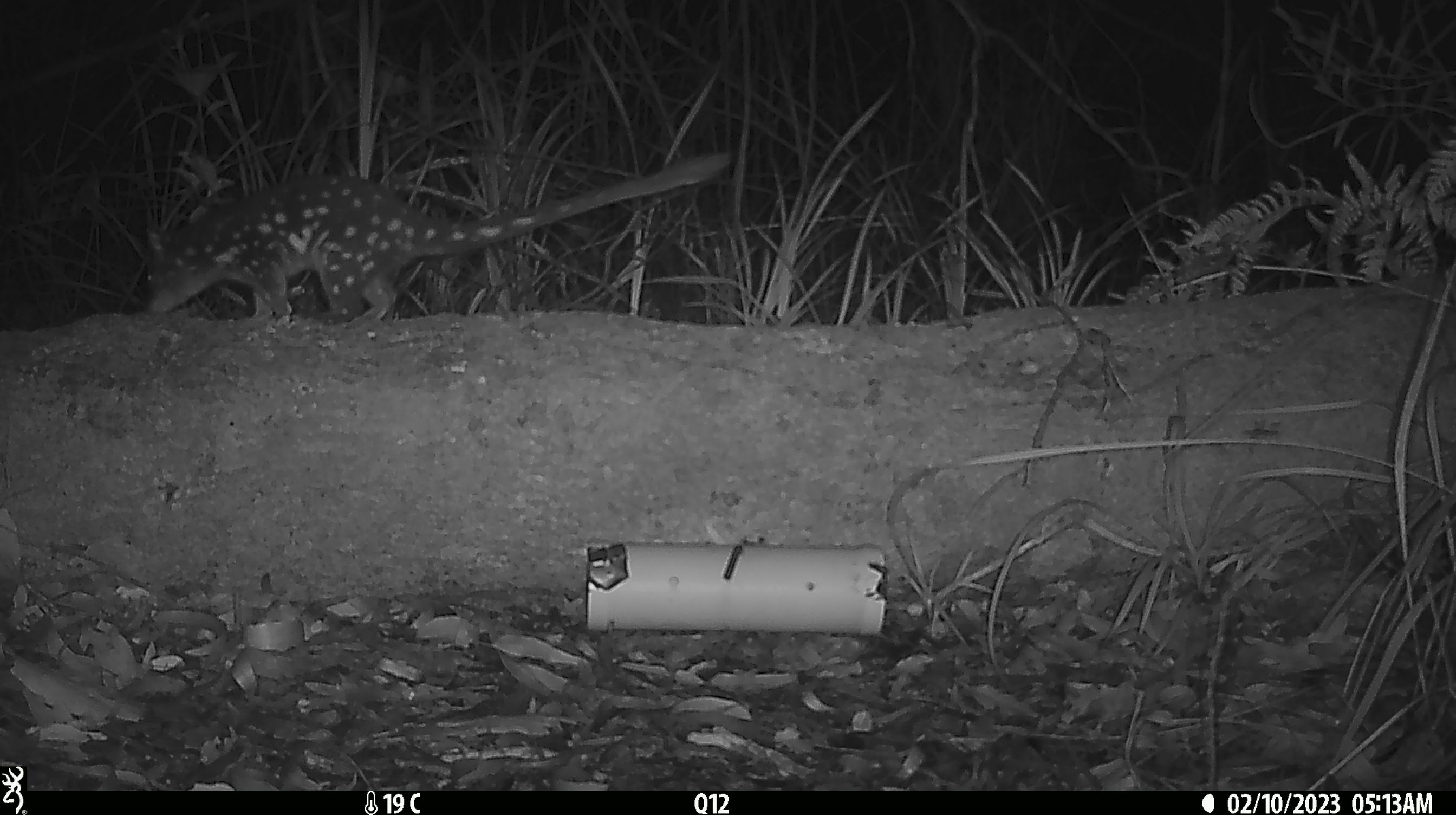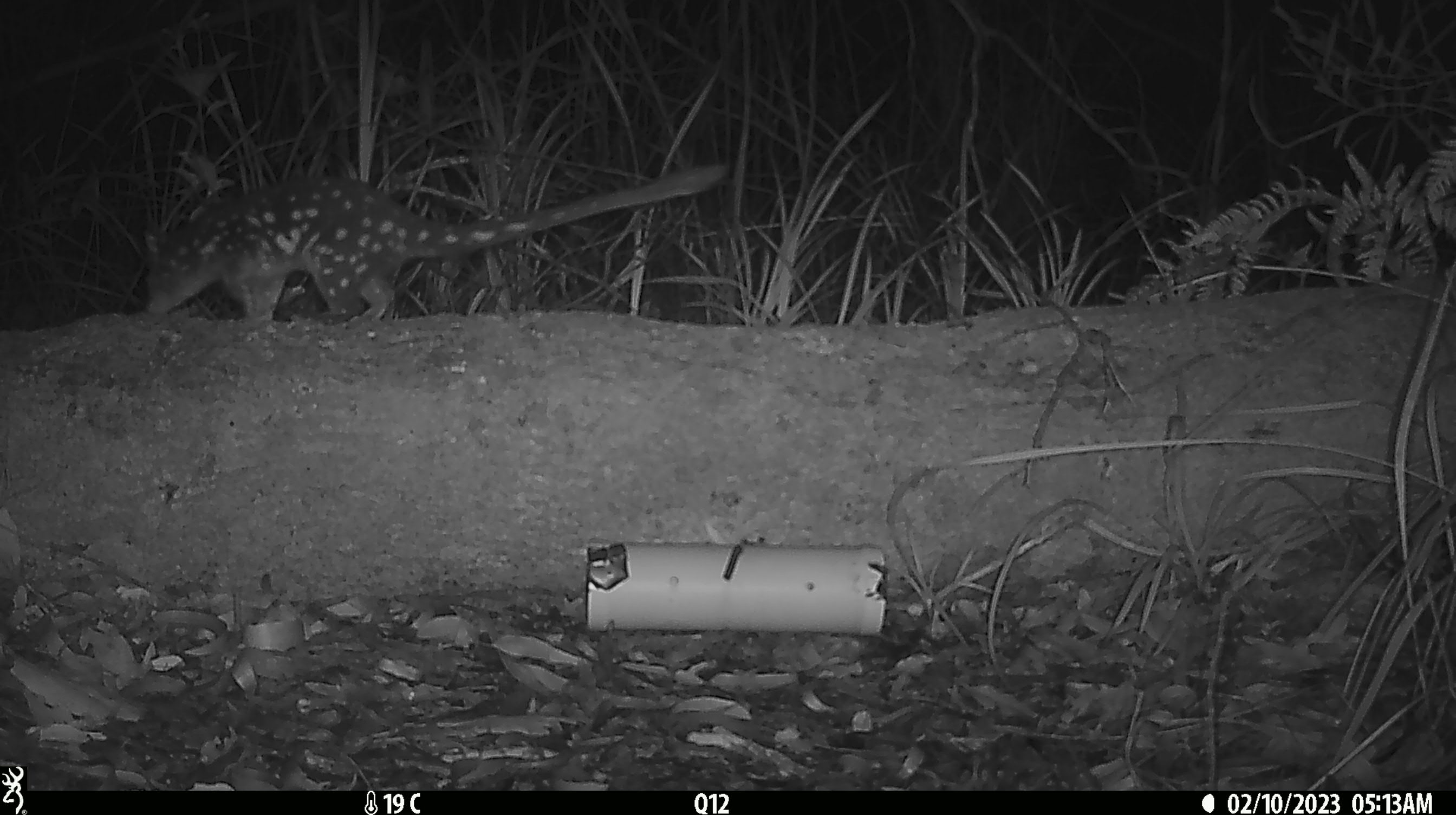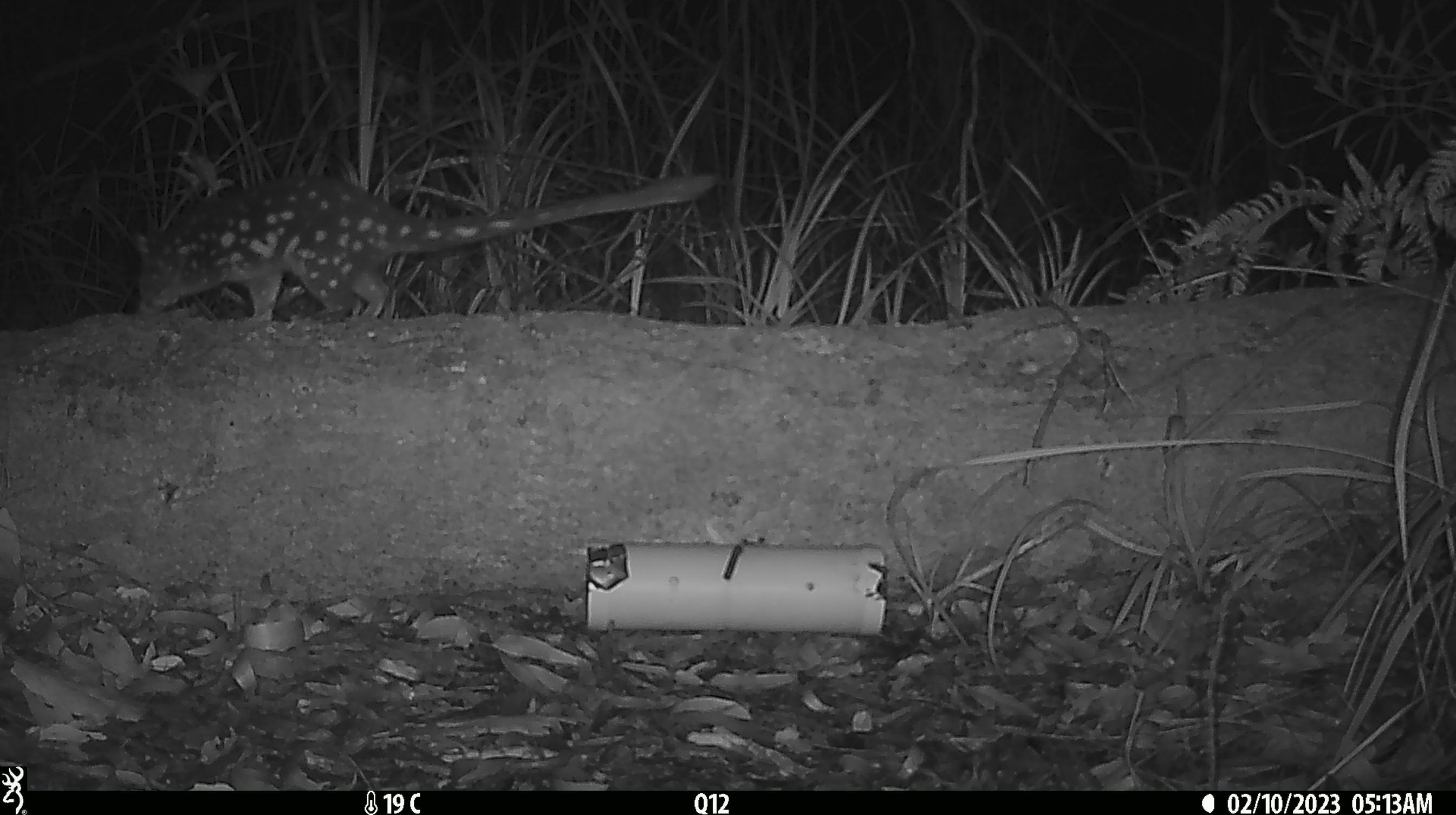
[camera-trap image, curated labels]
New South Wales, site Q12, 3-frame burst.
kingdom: Animalia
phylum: Chordata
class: Mammalia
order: Dasyuromorphia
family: Dasyuridae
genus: Dasyurus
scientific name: Dasyurus maculatus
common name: spotted-tailed quoll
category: quoll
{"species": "quoll (spotted-tailed quoll) (Dasyurus maculatus)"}